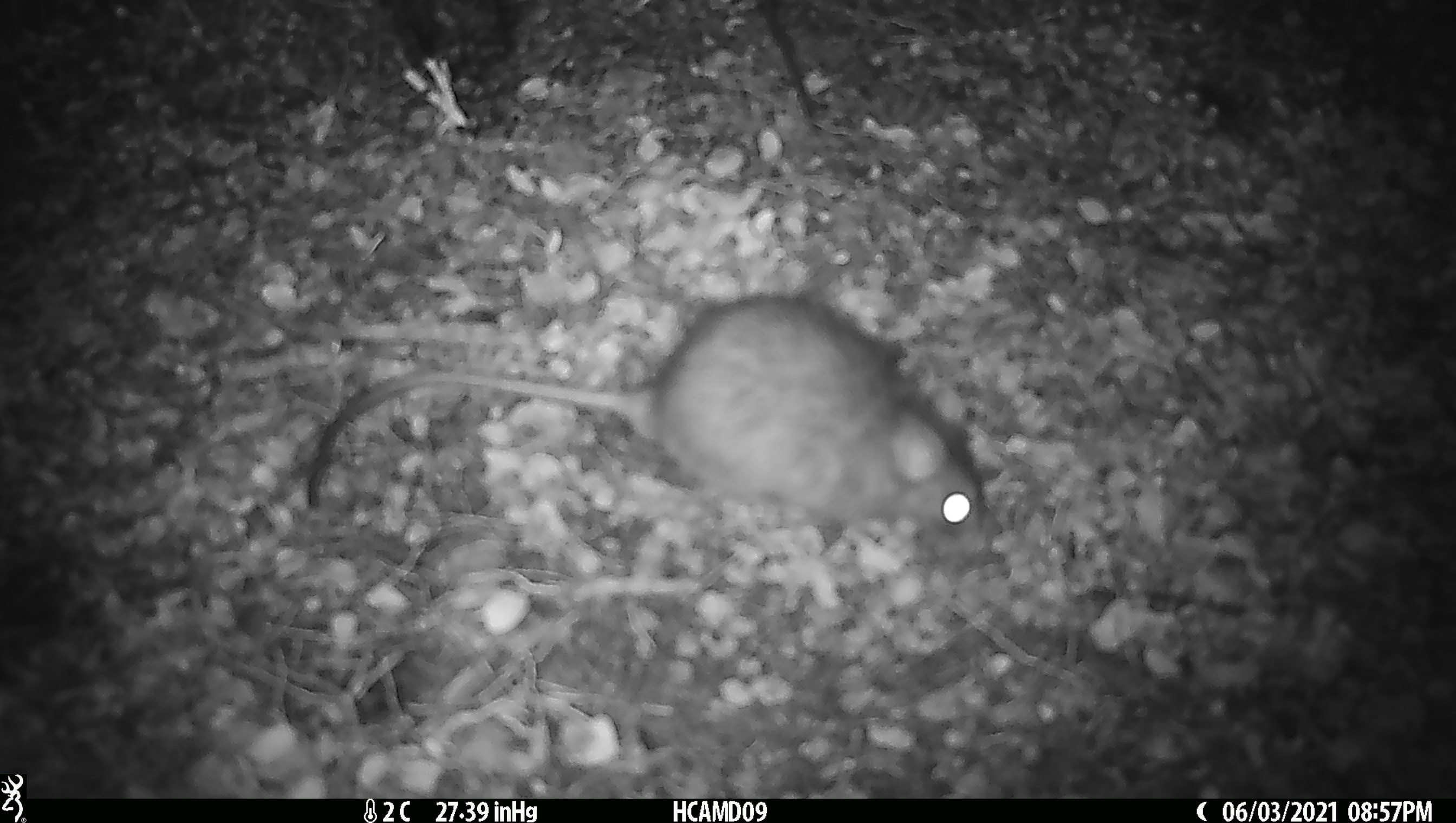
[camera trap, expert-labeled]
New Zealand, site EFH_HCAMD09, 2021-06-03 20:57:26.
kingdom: Animalia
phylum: Chordata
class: Mammalia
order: Rodentia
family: Muridae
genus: Rattus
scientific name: Rattus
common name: rat